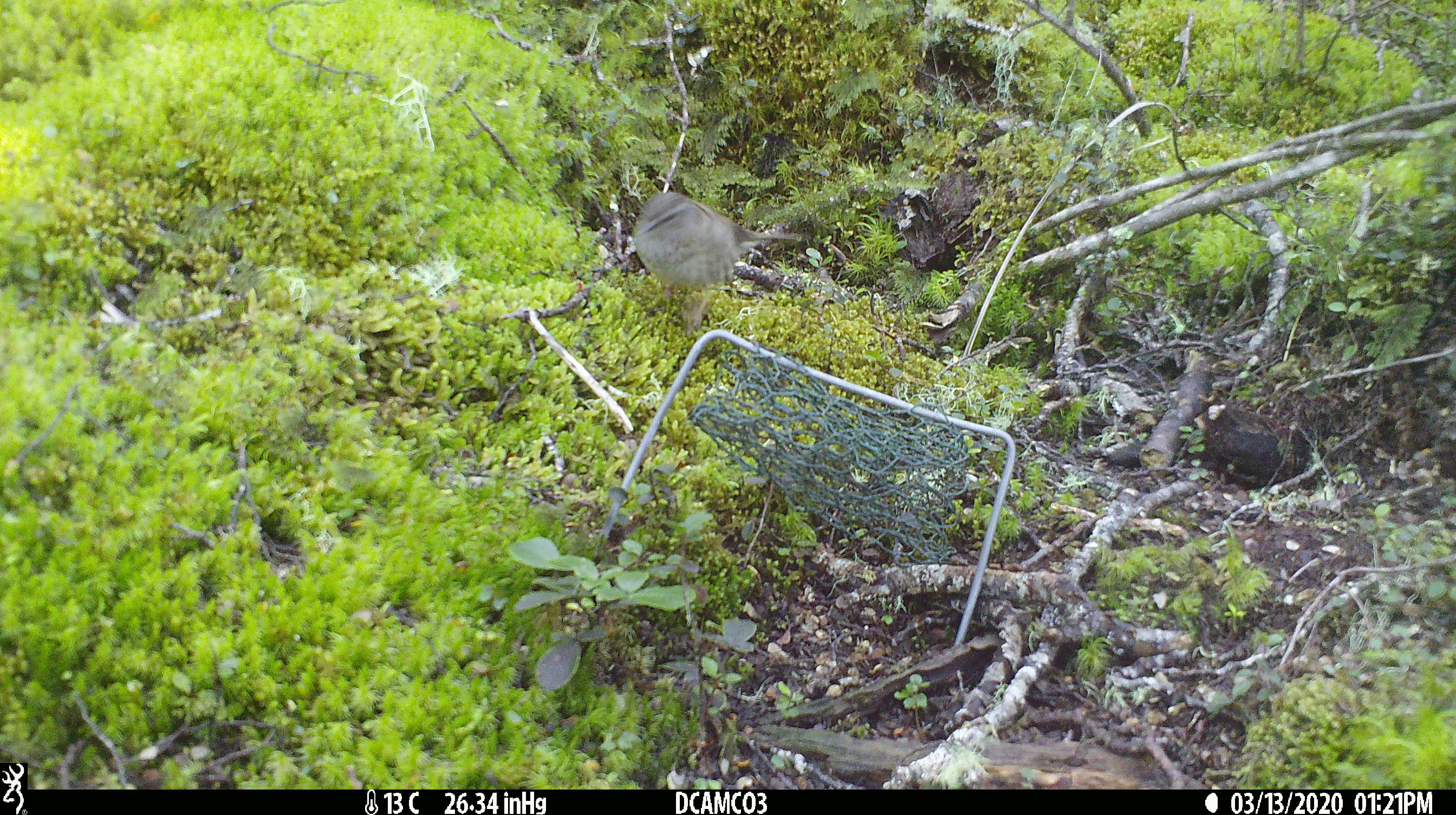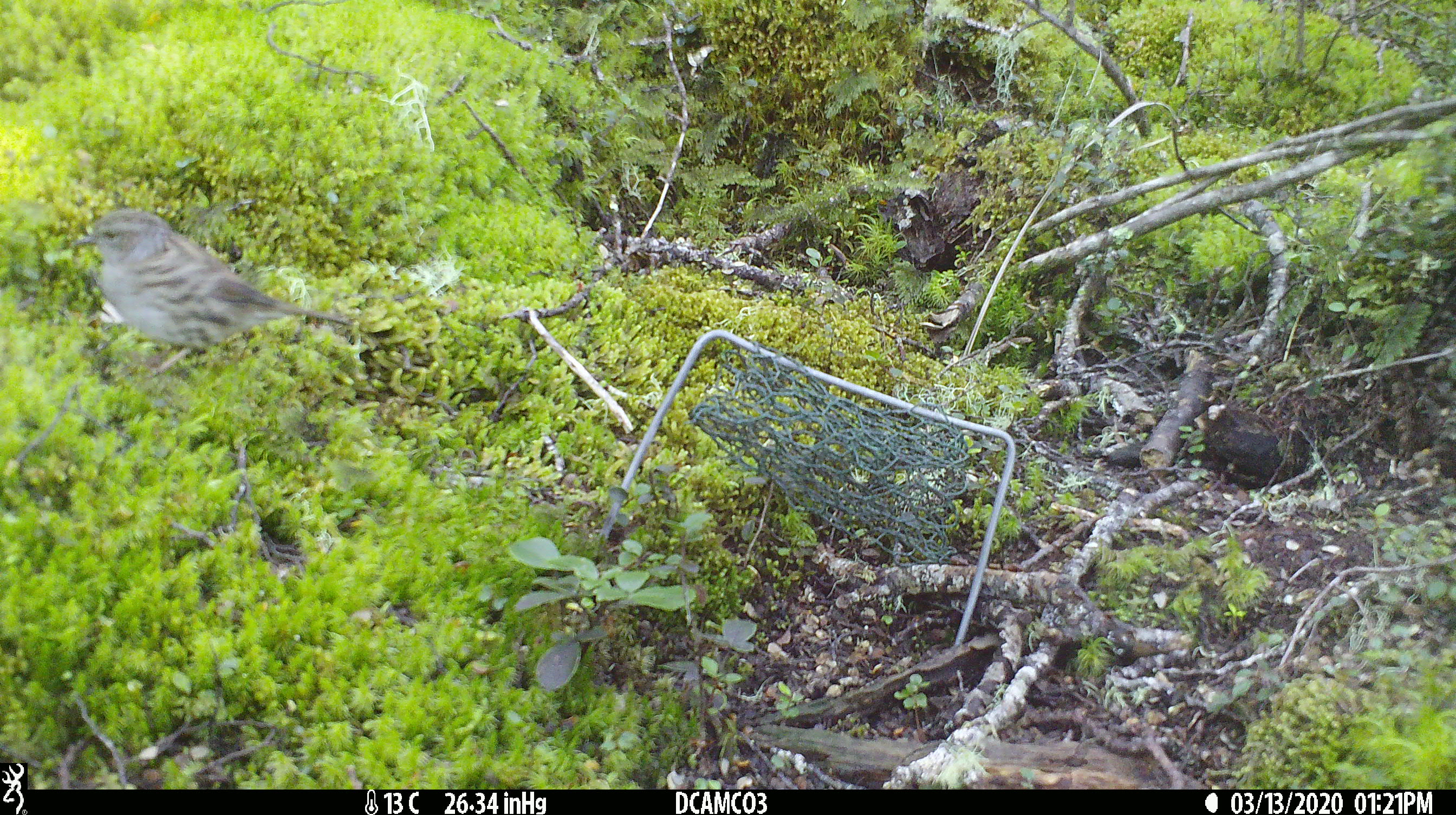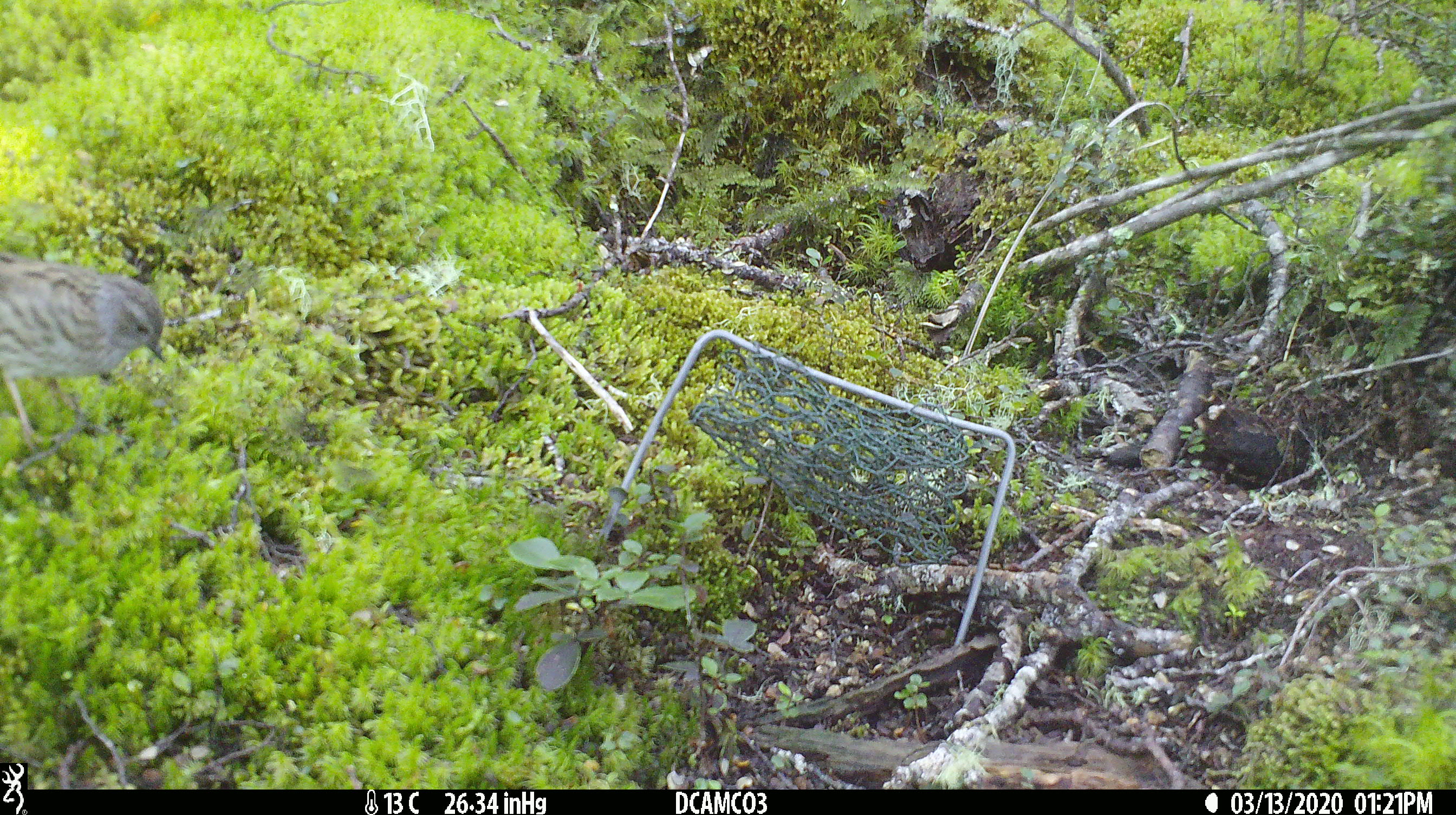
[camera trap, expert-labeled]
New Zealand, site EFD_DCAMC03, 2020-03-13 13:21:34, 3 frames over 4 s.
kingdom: Animalia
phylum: Chordata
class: Aves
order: Passeriformes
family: Prunellidae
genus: Prunella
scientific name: Prunella modularis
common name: dunnock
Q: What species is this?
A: Dunnock (Prunella modularis).